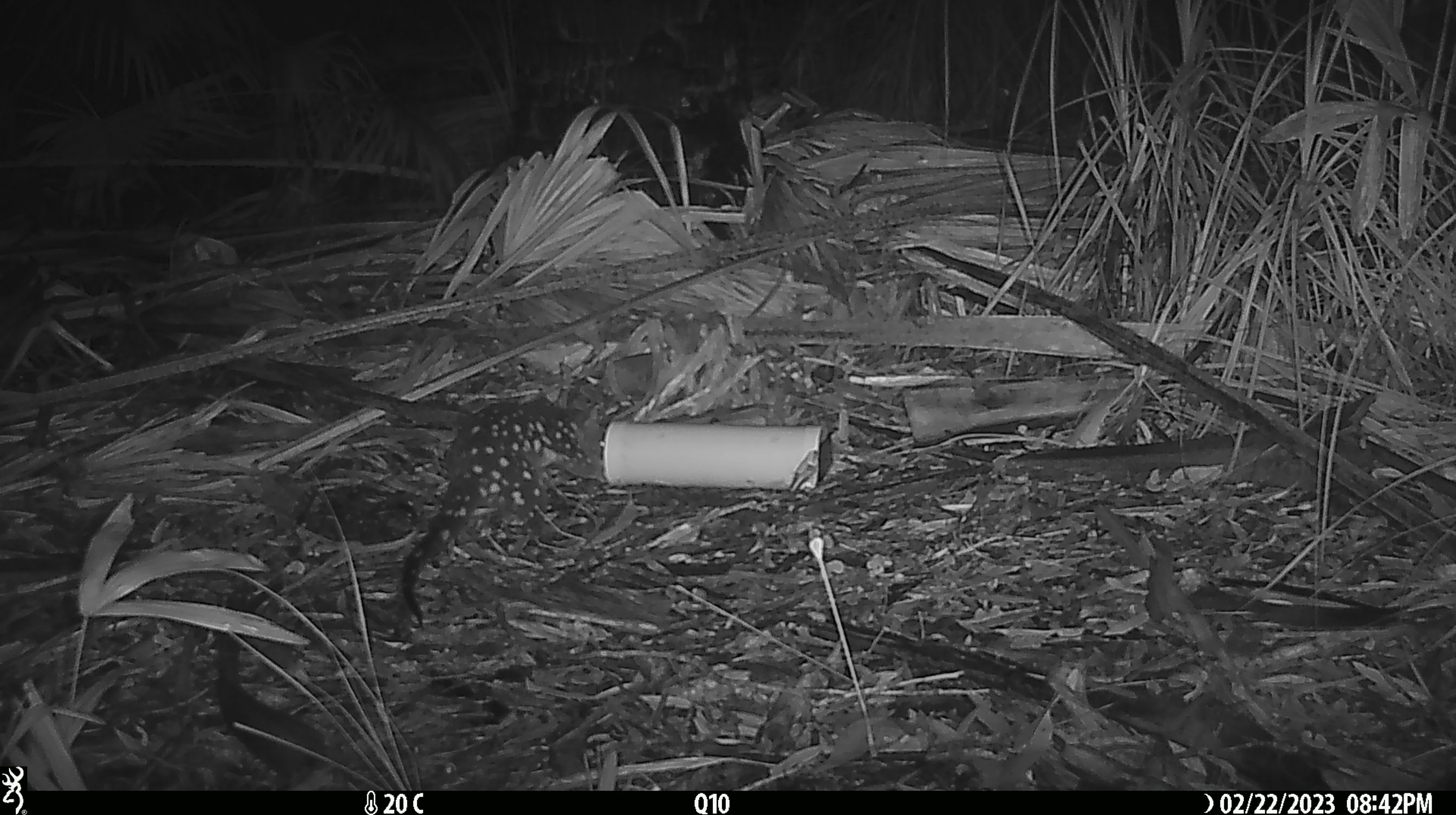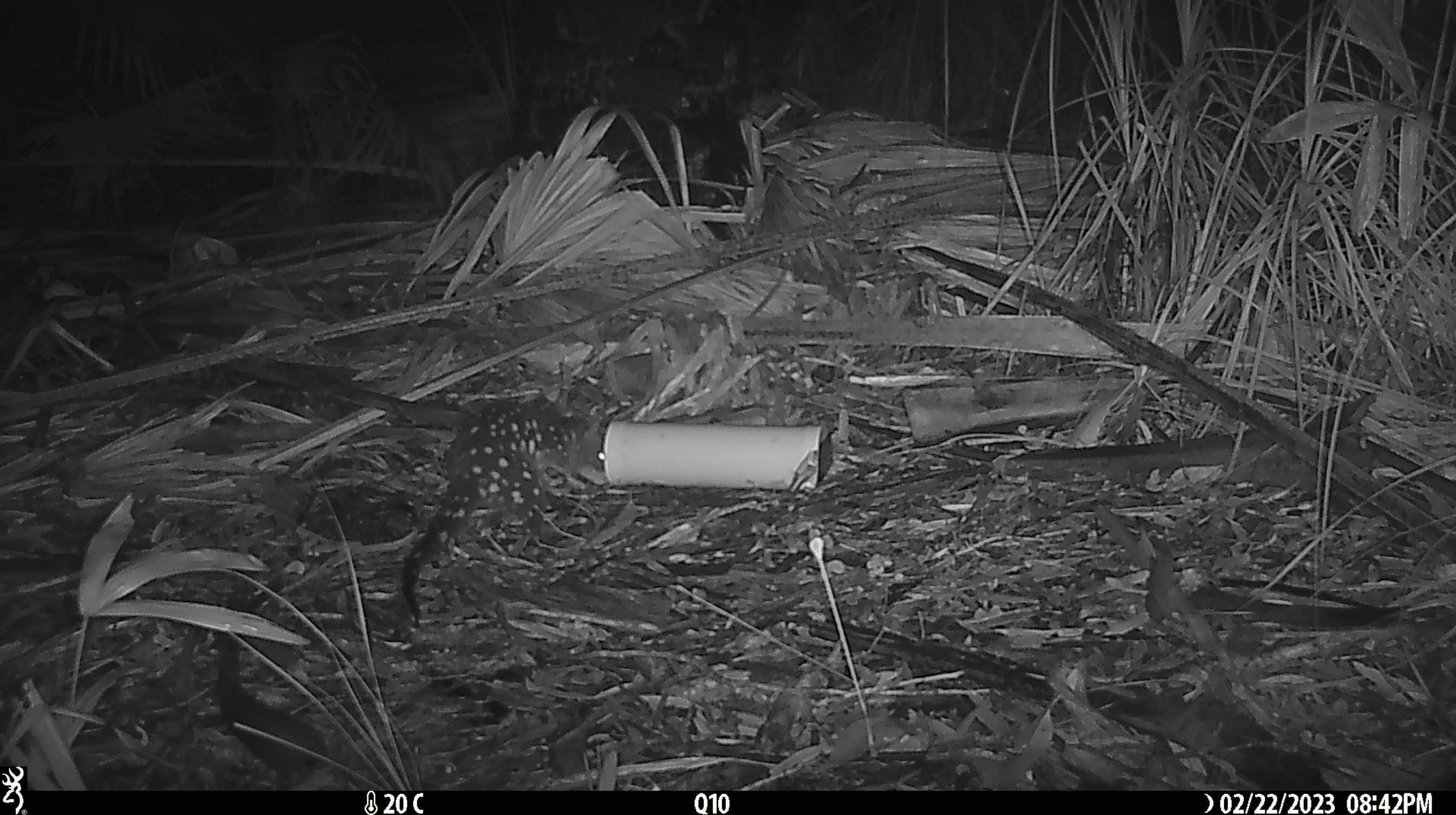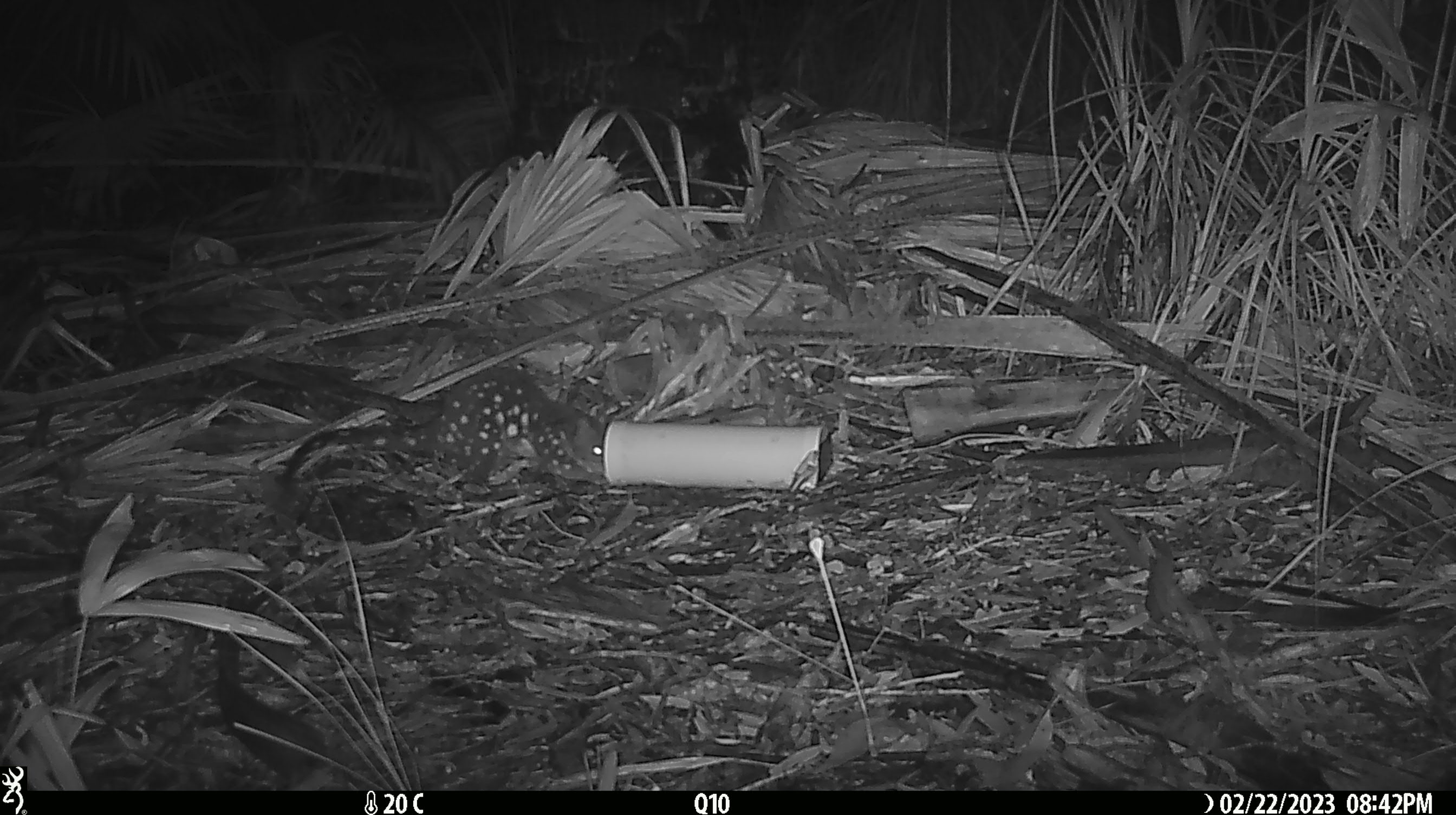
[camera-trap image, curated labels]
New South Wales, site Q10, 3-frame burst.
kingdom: Animalia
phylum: Chordata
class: Mammalia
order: Dasyuromorphia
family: Dasyuridae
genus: Dasyurus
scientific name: Dasyurus maculatus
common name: spotted-tailed quoll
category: quoll